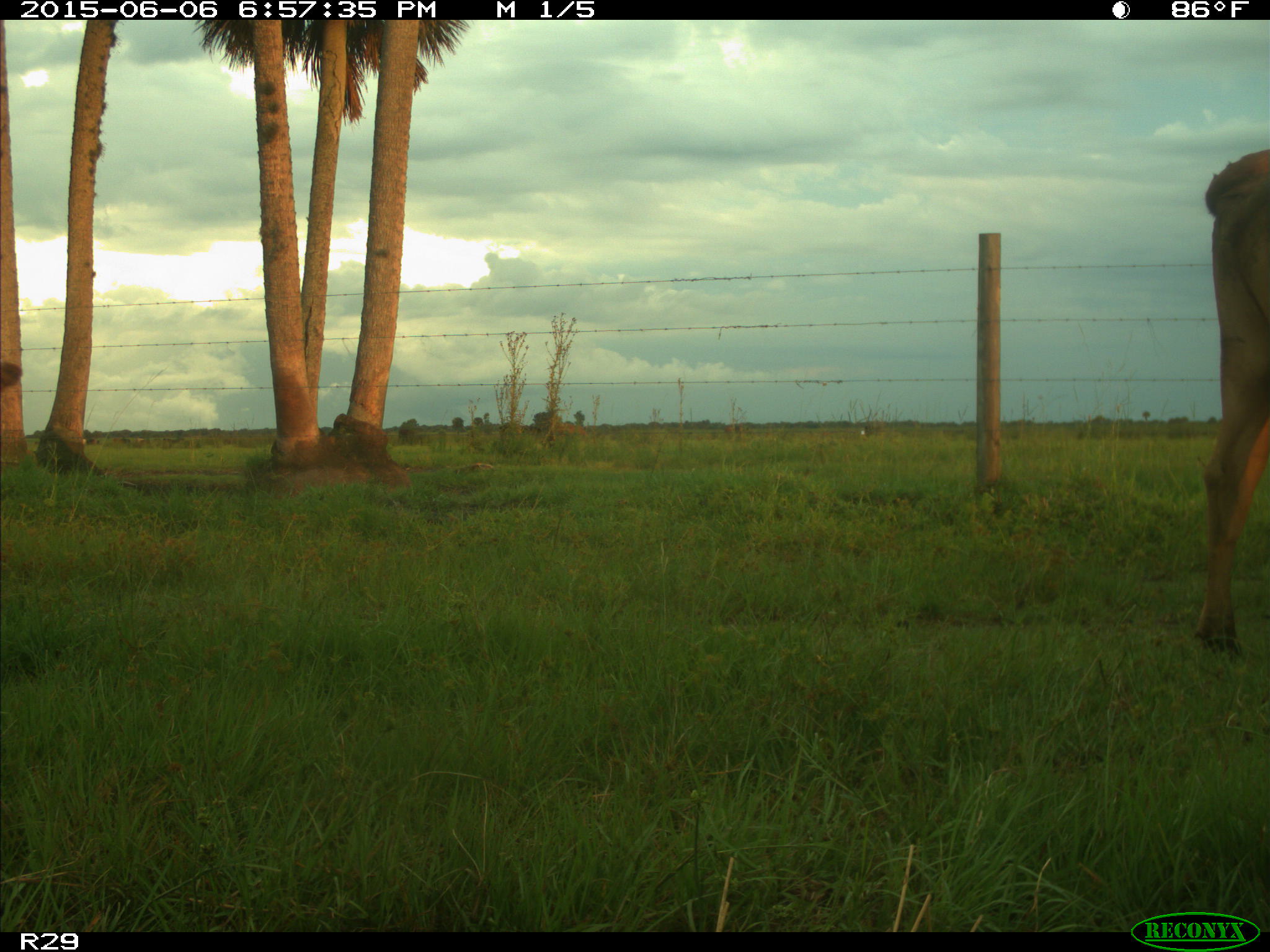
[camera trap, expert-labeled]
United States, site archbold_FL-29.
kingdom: Animalia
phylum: Chordata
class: Mammalia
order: Artiodactyla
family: Bovidae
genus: Bos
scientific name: Bos taurus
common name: domestic cow